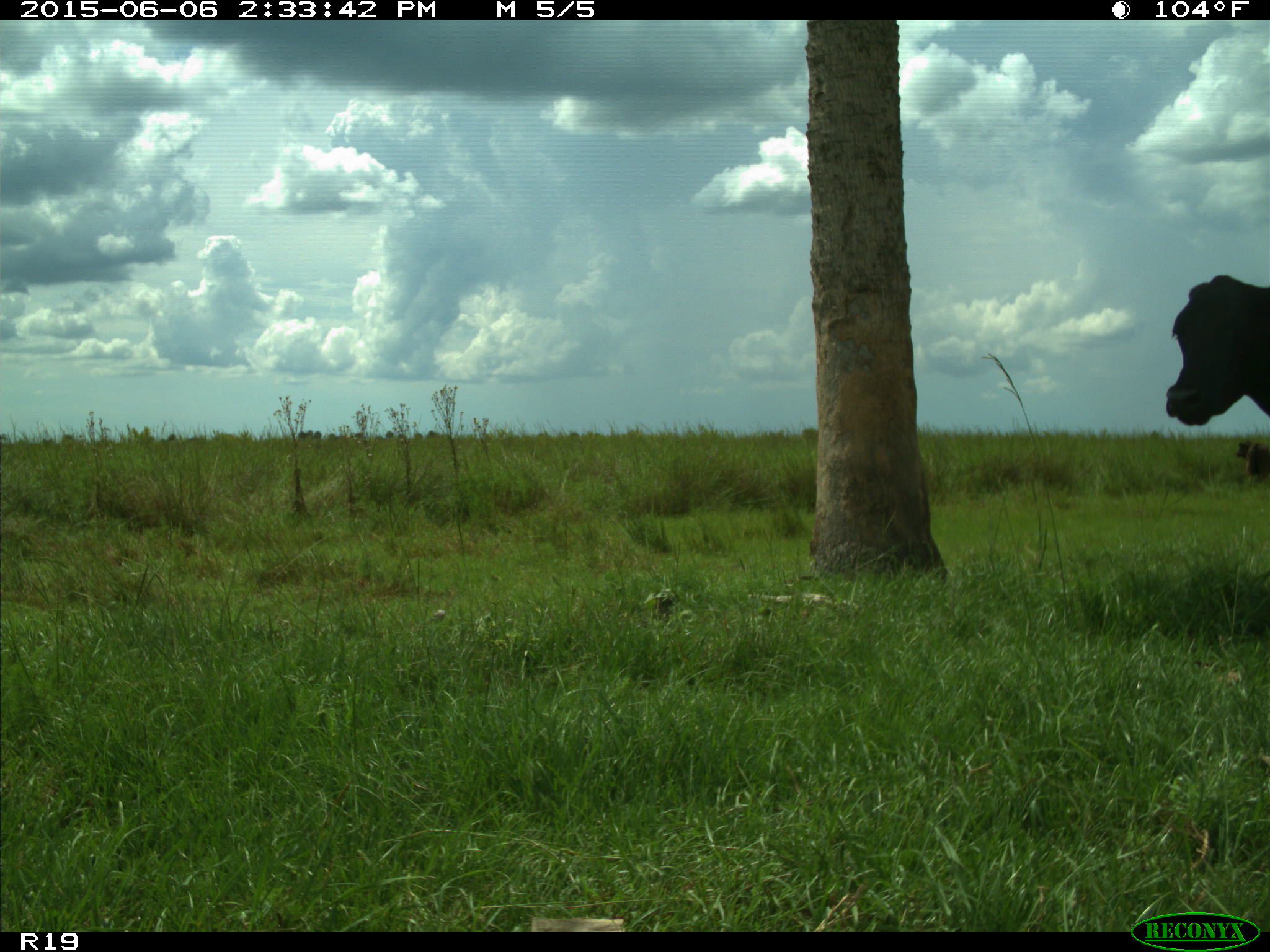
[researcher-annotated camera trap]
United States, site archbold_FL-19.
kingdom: Animalia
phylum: Chordata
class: Mammalia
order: Artiodactyla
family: Bovidae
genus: Bos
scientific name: Bos taurus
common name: domestic cow